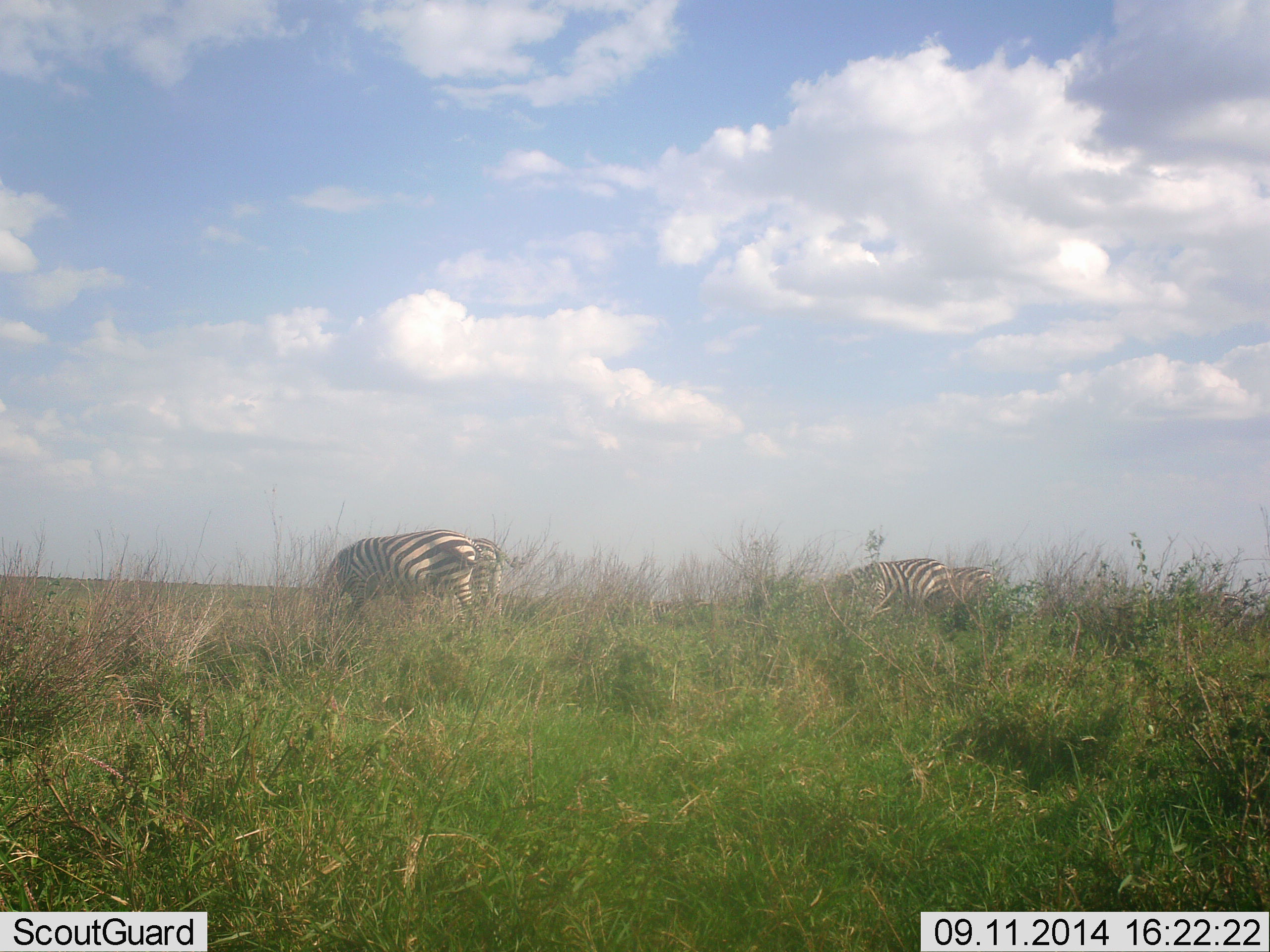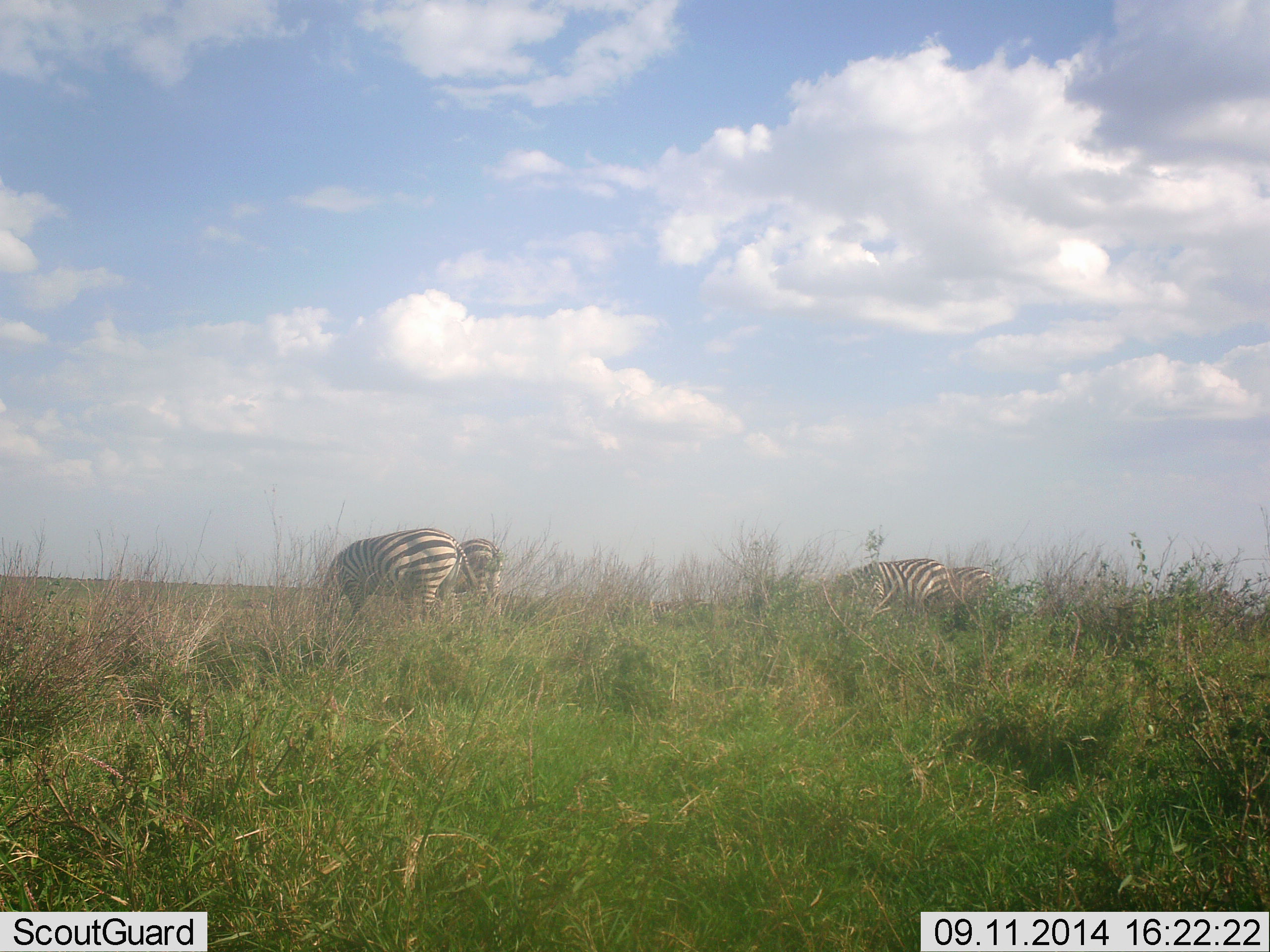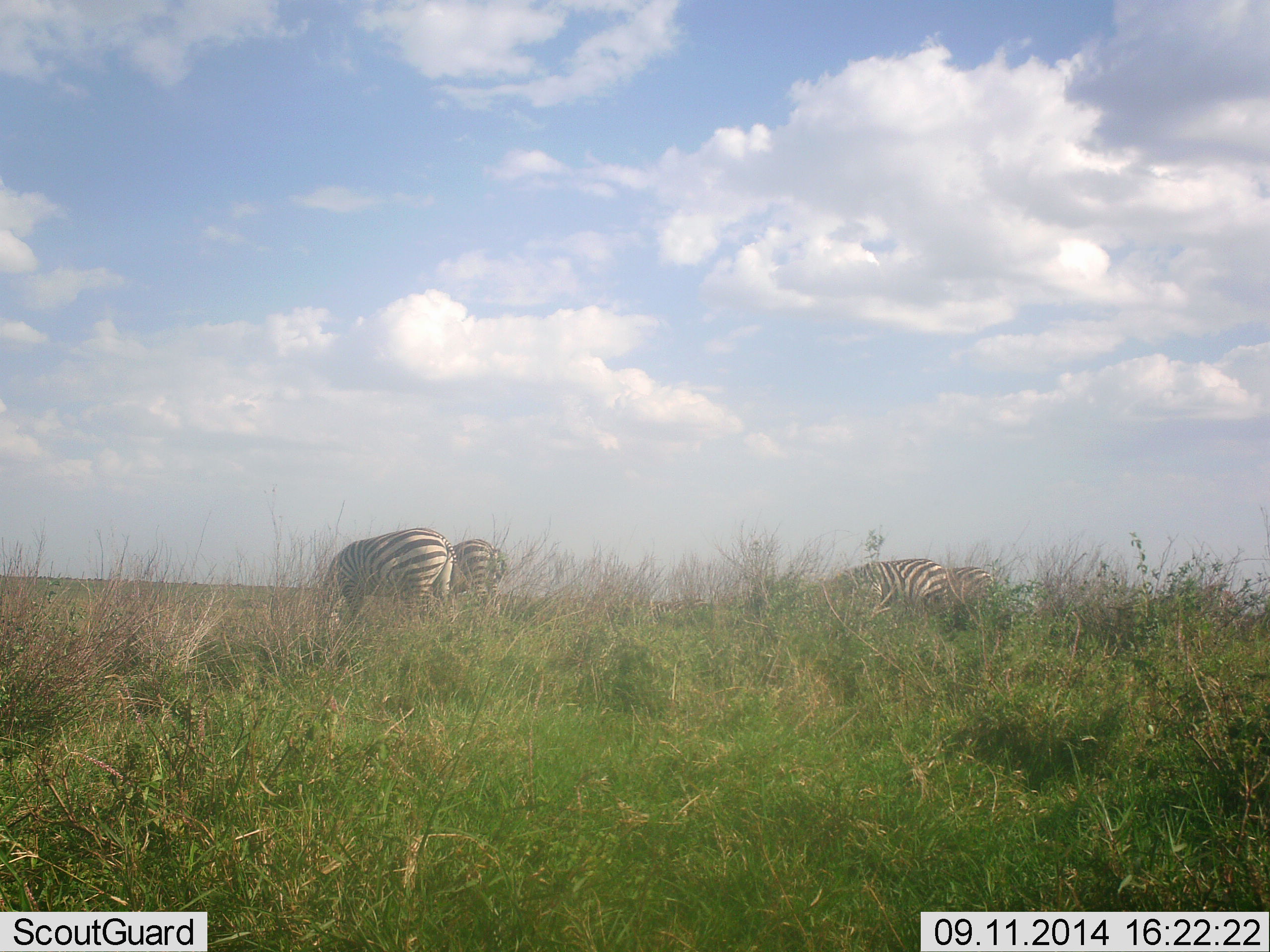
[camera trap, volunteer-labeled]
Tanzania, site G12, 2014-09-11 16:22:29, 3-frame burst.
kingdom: Animalia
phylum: Chordata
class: Mammalia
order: Perissodactyla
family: Equidae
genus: Equus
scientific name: Equus quagga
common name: plains zebra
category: zebra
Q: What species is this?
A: Zebra (plains zebra) (Equus quagga).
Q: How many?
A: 5.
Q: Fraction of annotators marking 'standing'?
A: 20%.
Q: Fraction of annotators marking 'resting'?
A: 0%.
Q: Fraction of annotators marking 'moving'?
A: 0%.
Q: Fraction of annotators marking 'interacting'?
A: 0%.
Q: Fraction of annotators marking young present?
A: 10%.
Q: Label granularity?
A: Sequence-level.